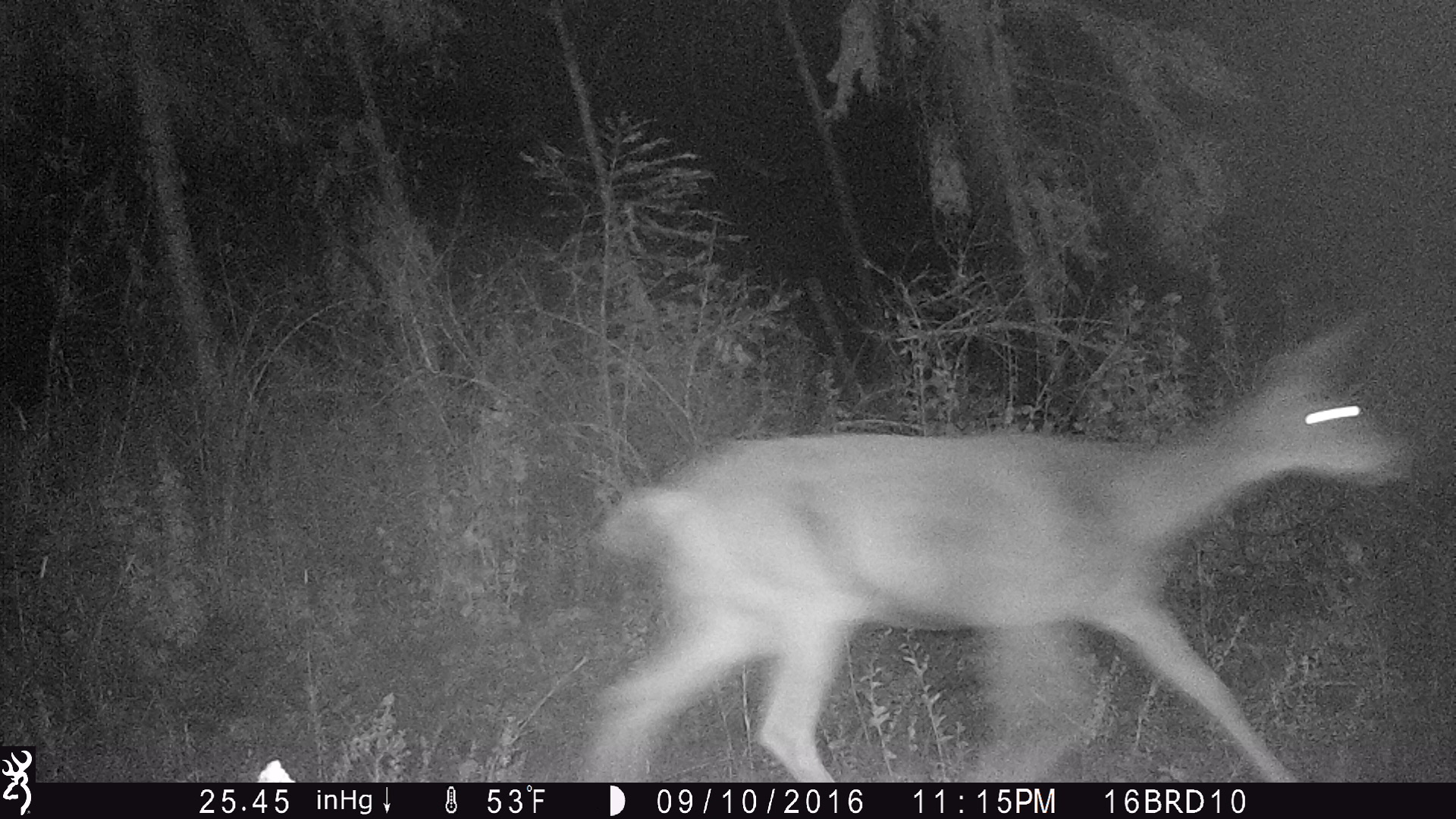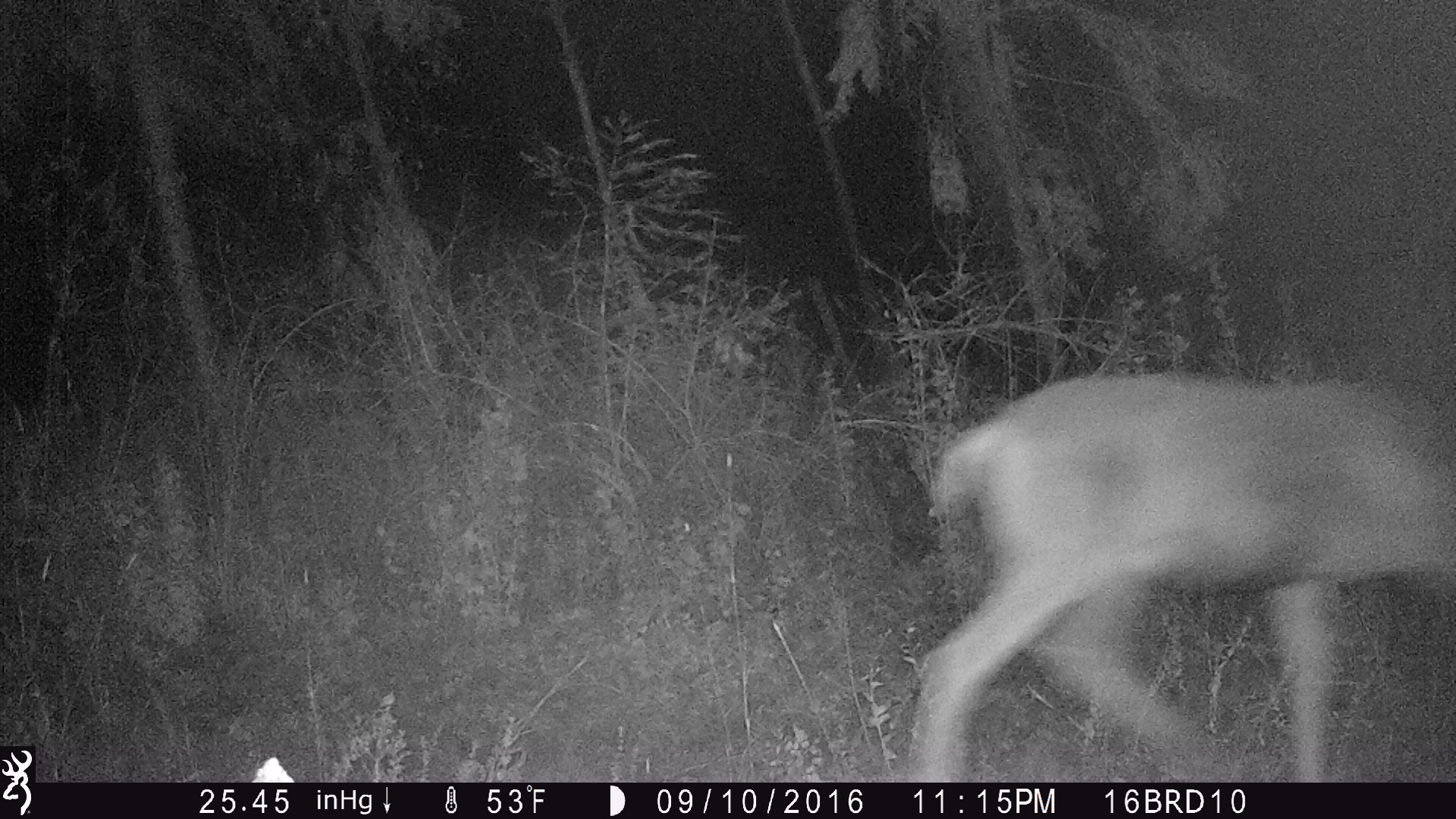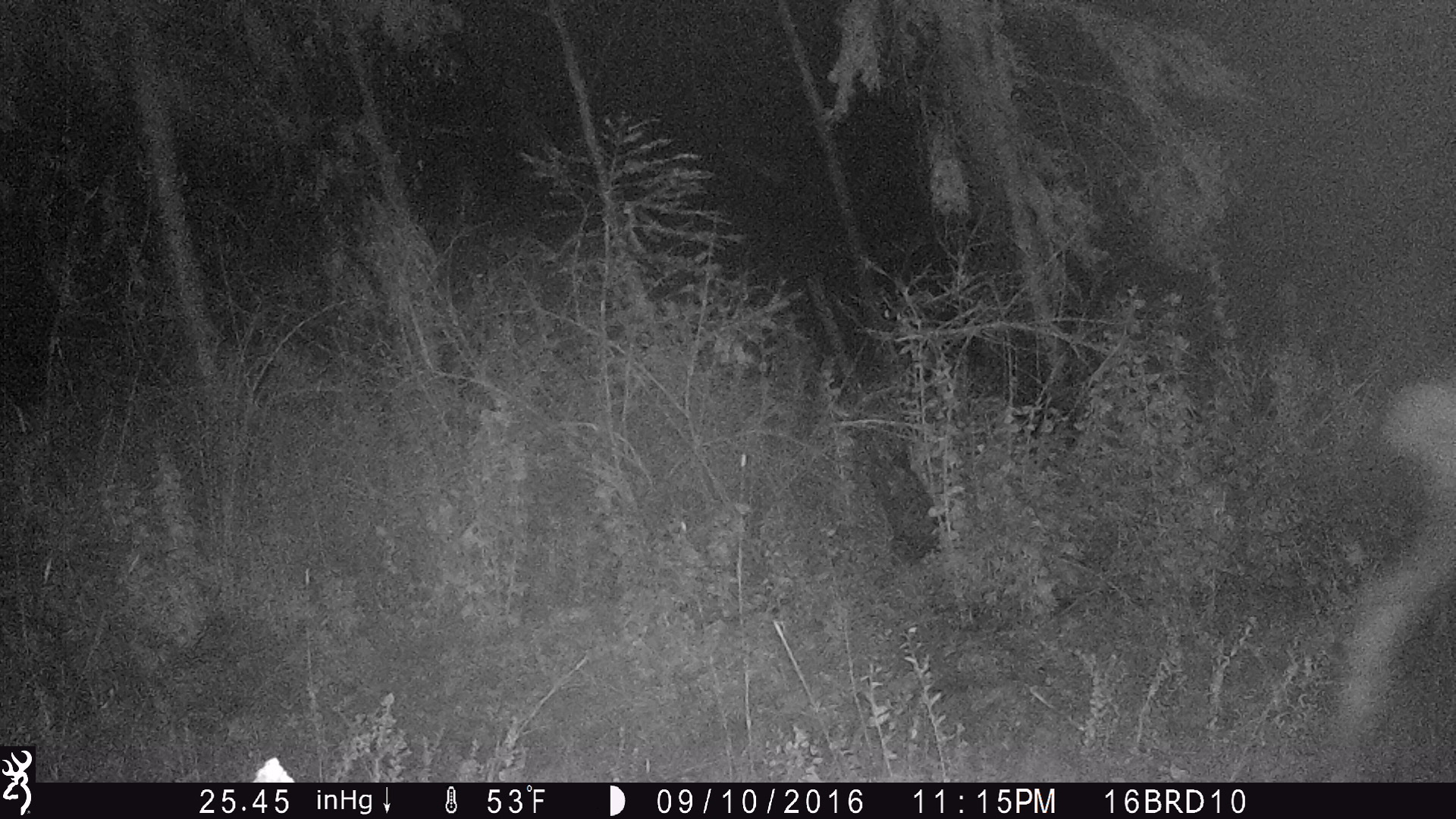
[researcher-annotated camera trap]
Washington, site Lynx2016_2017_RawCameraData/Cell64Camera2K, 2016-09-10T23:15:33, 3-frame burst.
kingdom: Animalia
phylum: Chordata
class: Mammalia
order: Artiodactyla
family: Cervidae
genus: Odocoileus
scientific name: Odocoileus hemionus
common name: mule deer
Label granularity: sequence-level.